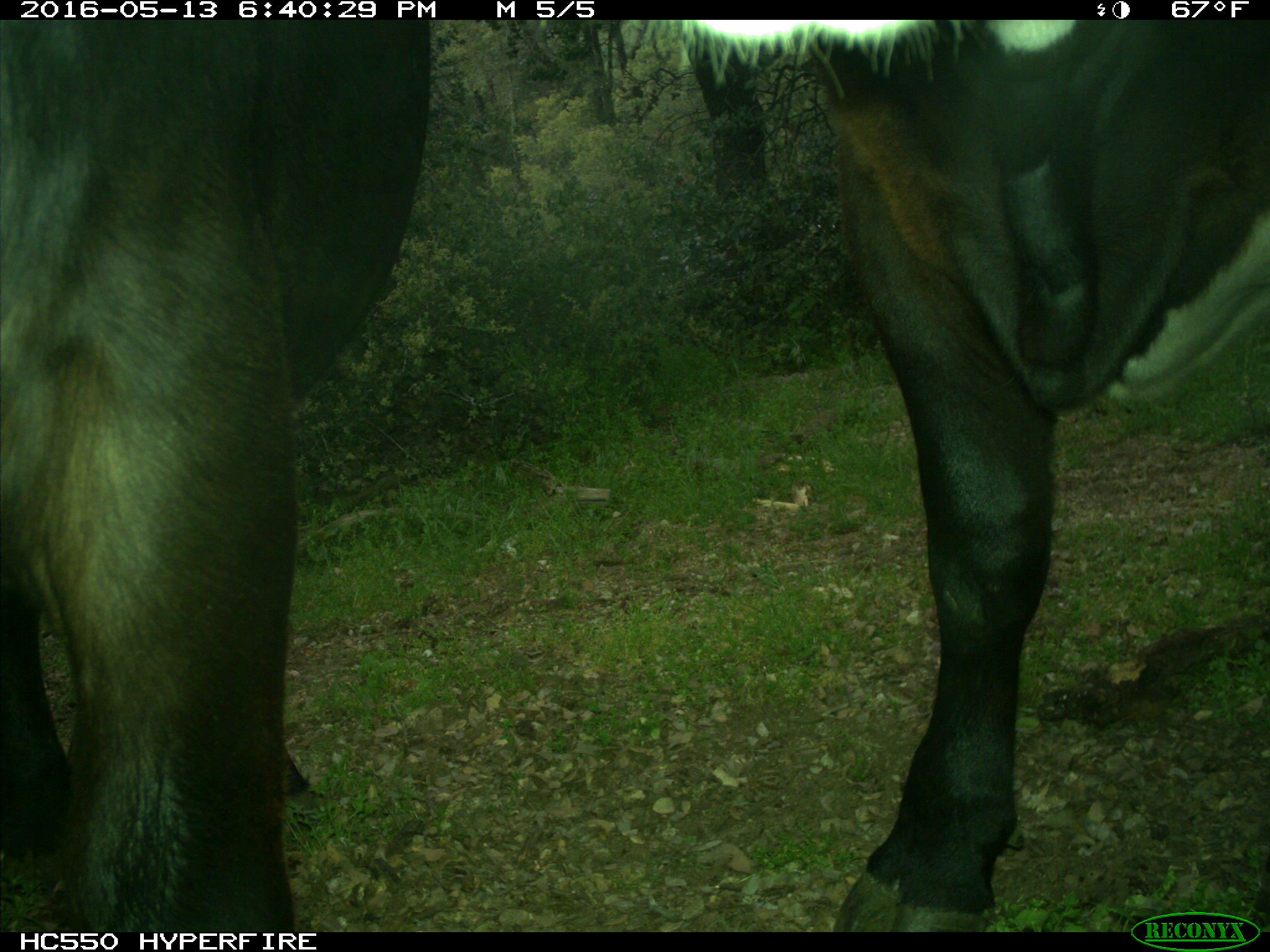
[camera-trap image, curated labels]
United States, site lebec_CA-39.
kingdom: Animalia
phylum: Chordata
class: Mammalia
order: Artiodactyla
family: Bovidae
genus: Bos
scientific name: Bos taurus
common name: domestic cow